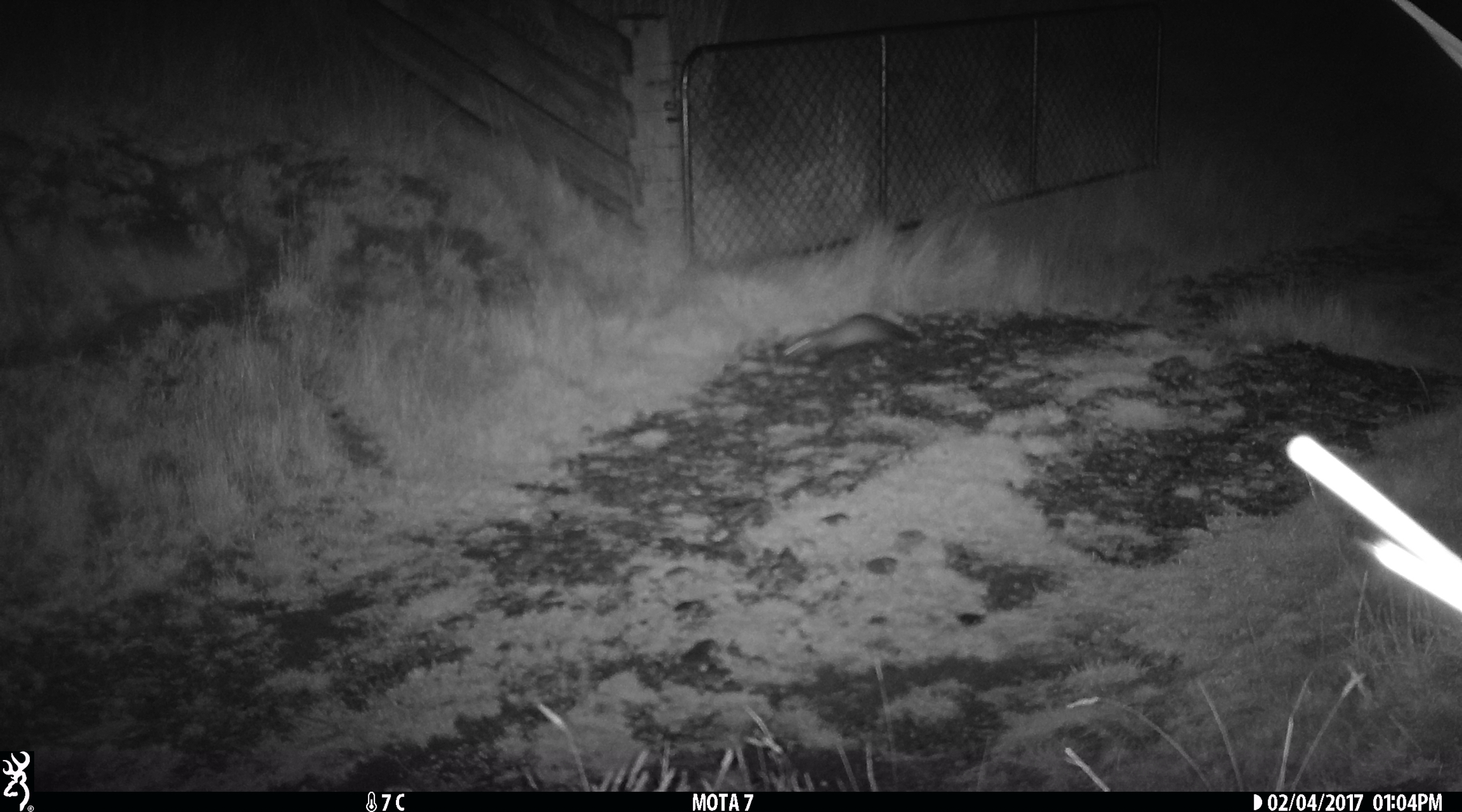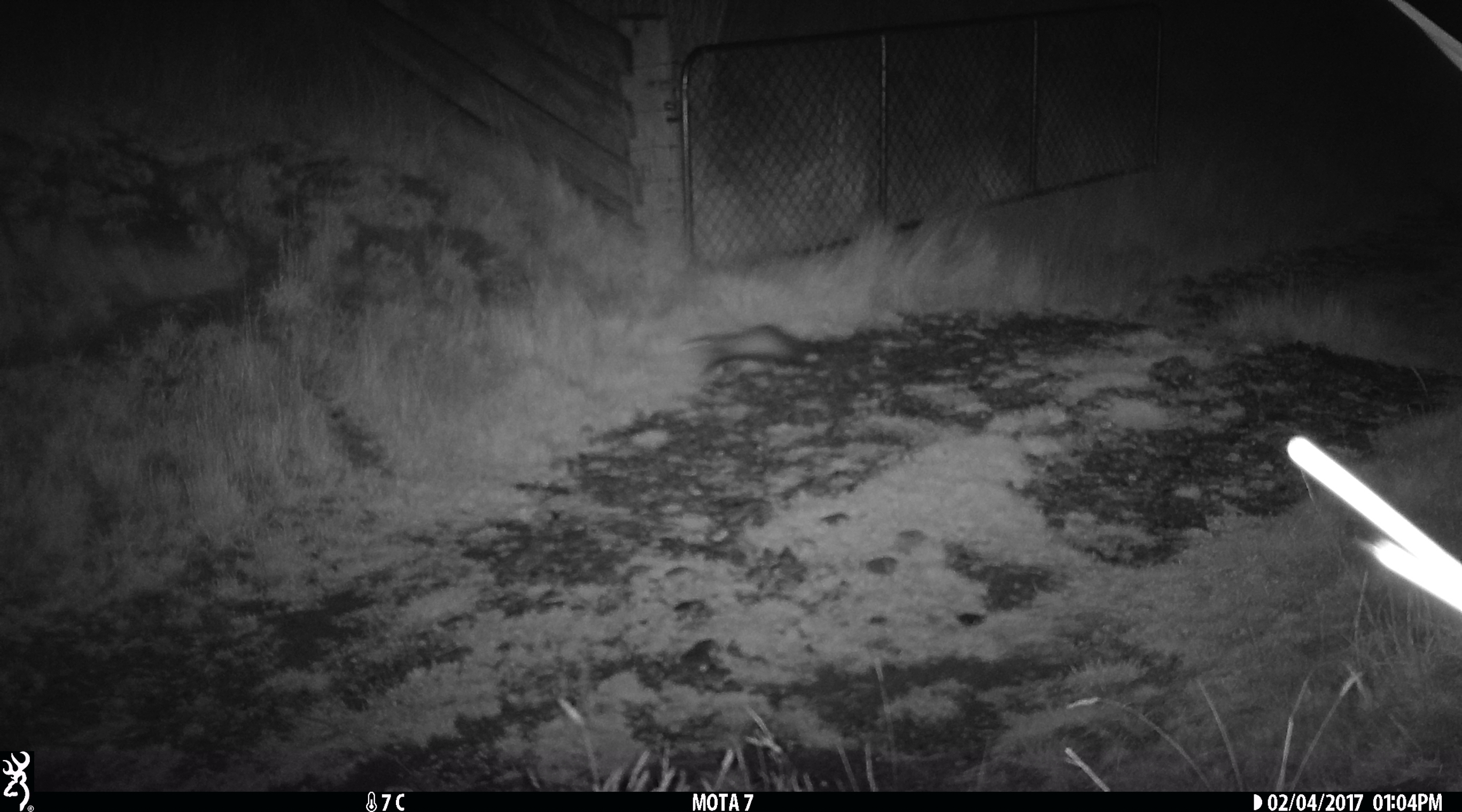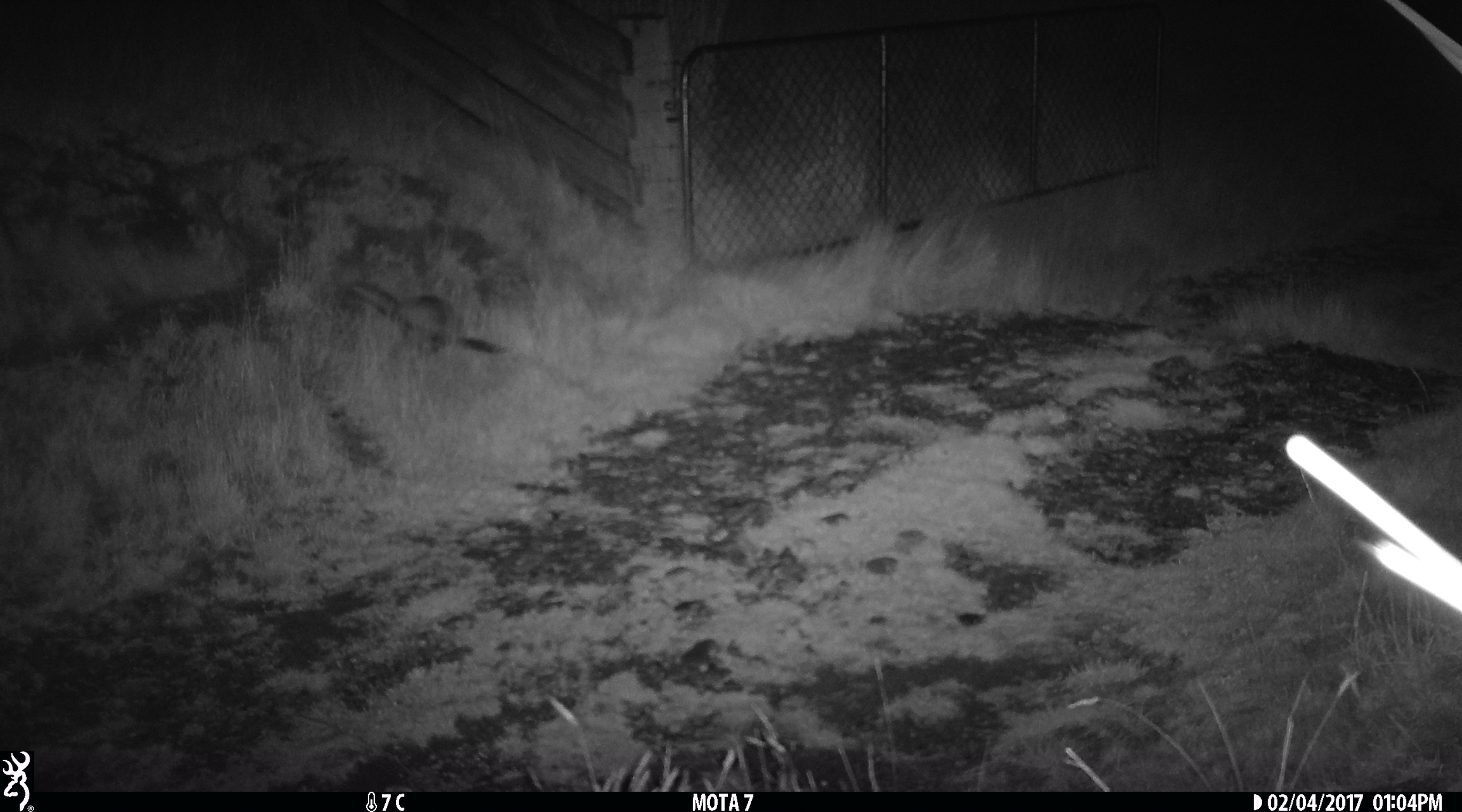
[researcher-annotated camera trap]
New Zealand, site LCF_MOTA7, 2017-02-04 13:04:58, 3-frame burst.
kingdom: Animalia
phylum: Chordata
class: Mammalia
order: Carnivora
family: Mustelidae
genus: Mustela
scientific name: Mustela furo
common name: ferret